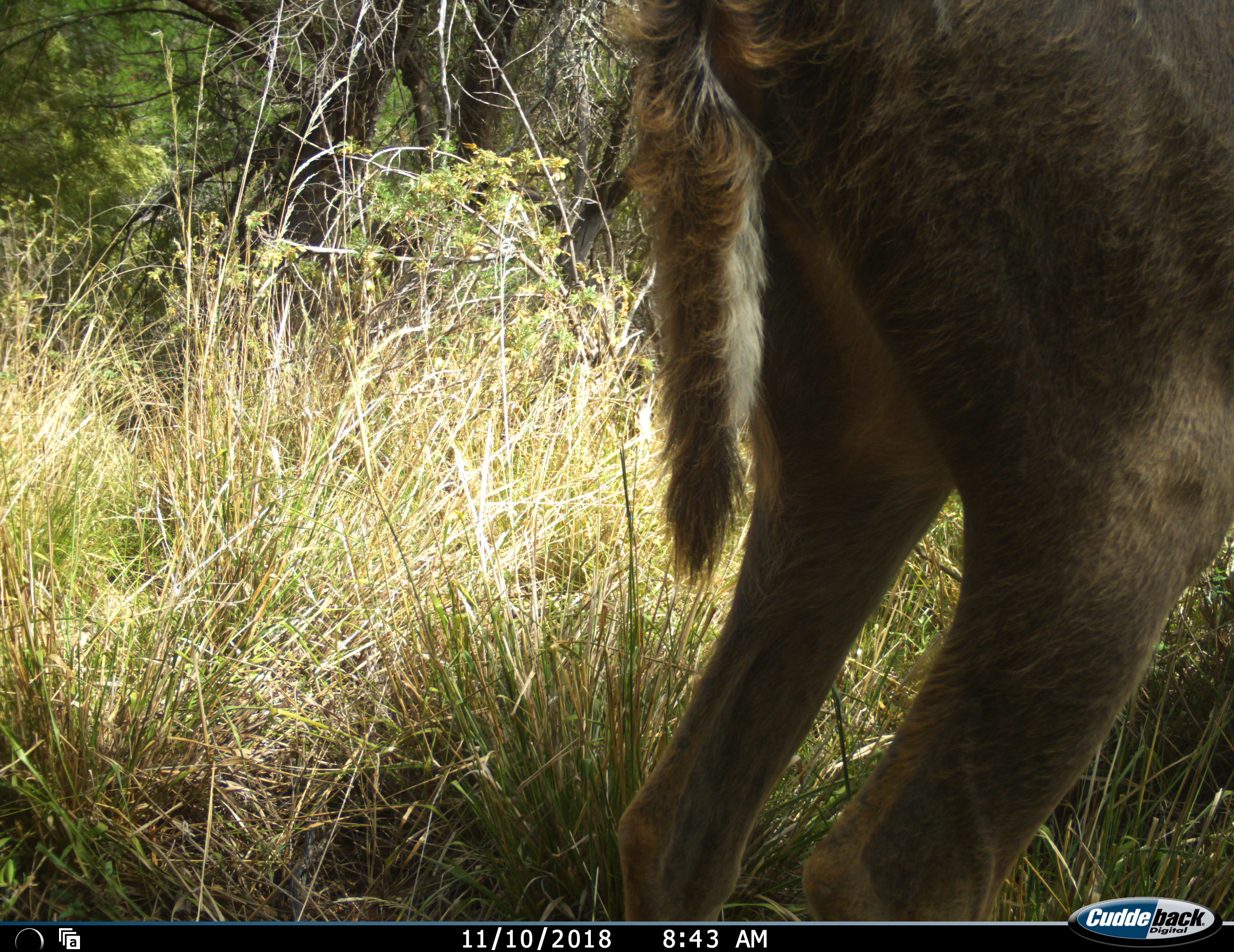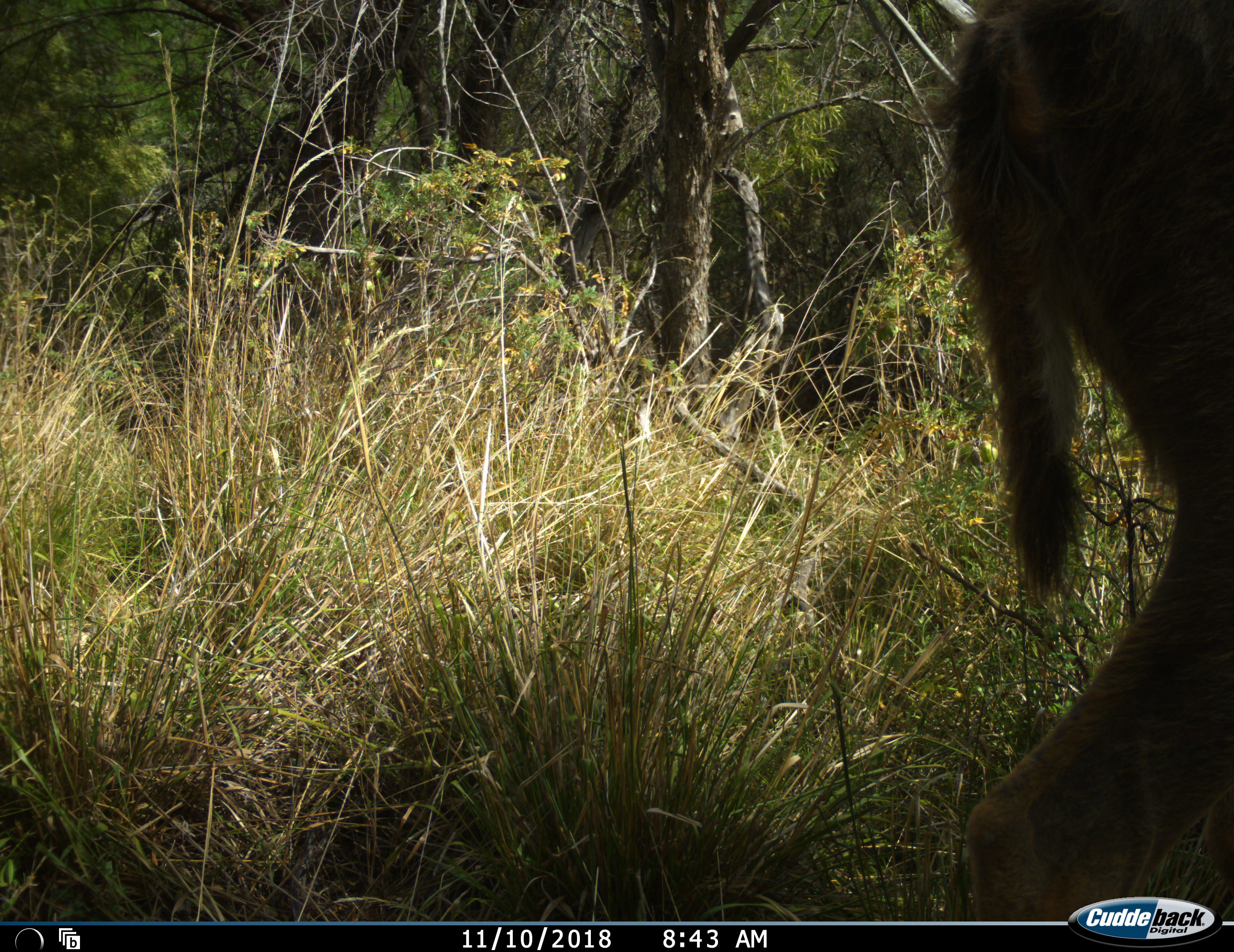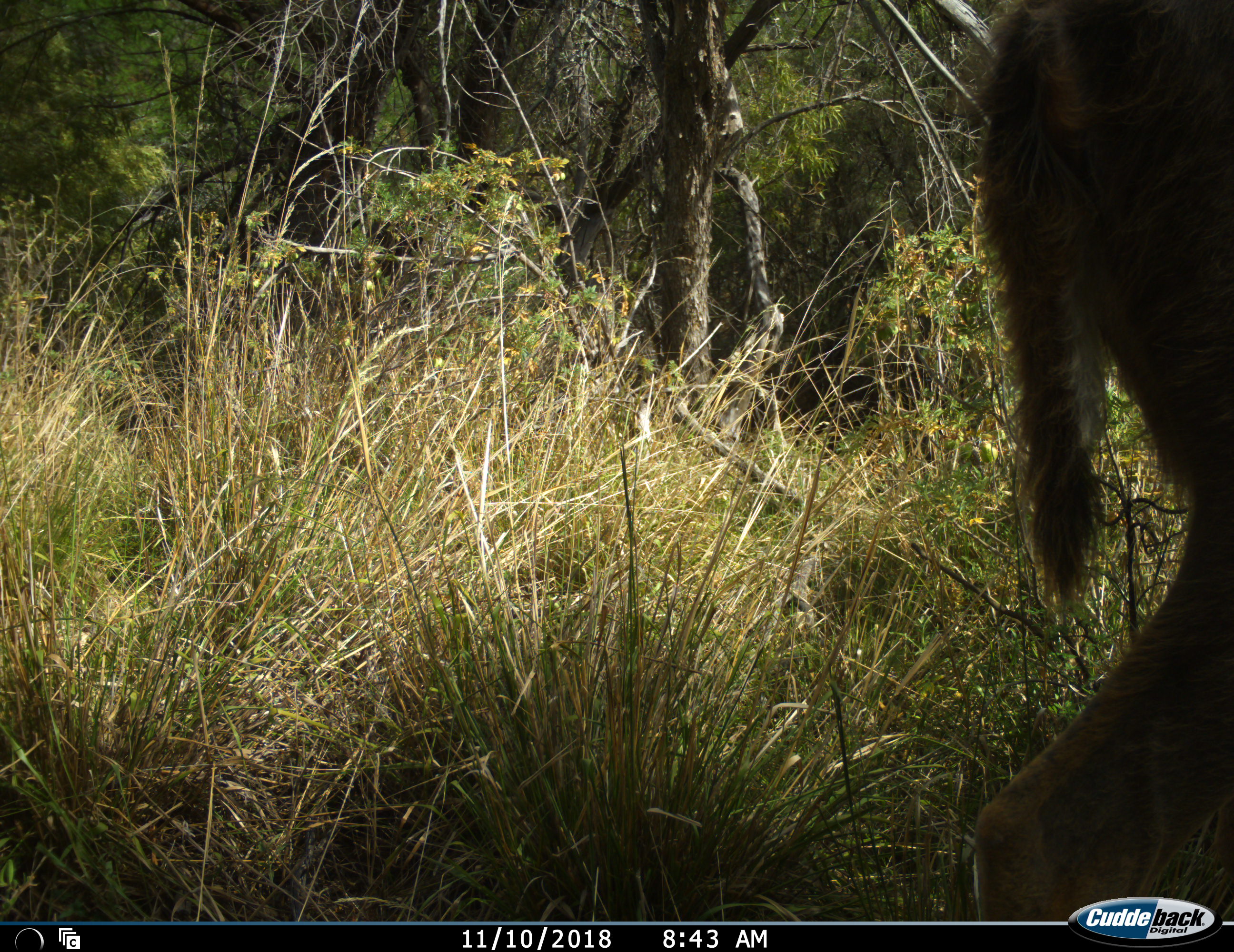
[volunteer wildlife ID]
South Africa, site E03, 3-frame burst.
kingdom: Animalia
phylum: Chordata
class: Mammalia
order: Artiodactyla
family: Bovidae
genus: Tragelaphus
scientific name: Tragelaphus strepsiceros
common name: greater kudu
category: kudu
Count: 1.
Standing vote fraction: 50%.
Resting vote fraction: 0%.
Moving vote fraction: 50%.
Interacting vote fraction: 0%.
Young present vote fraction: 0%.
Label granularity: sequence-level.